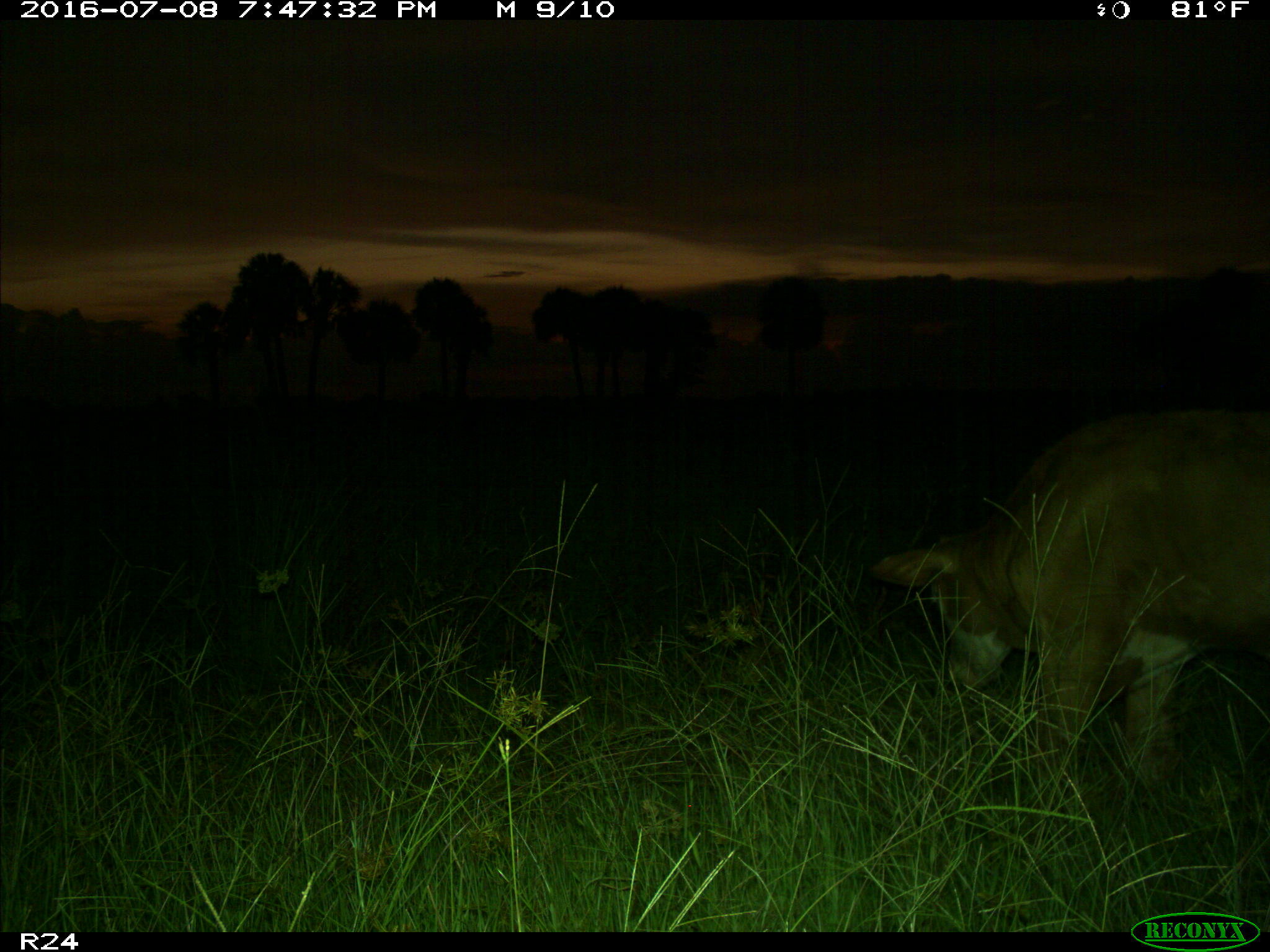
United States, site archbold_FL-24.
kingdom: Animalia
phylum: Chordata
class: Mammalia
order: Artiodactyla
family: Bovidae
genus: Bos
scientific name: Bos taurus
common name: domestic cow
Bos taurus (domestic cow).